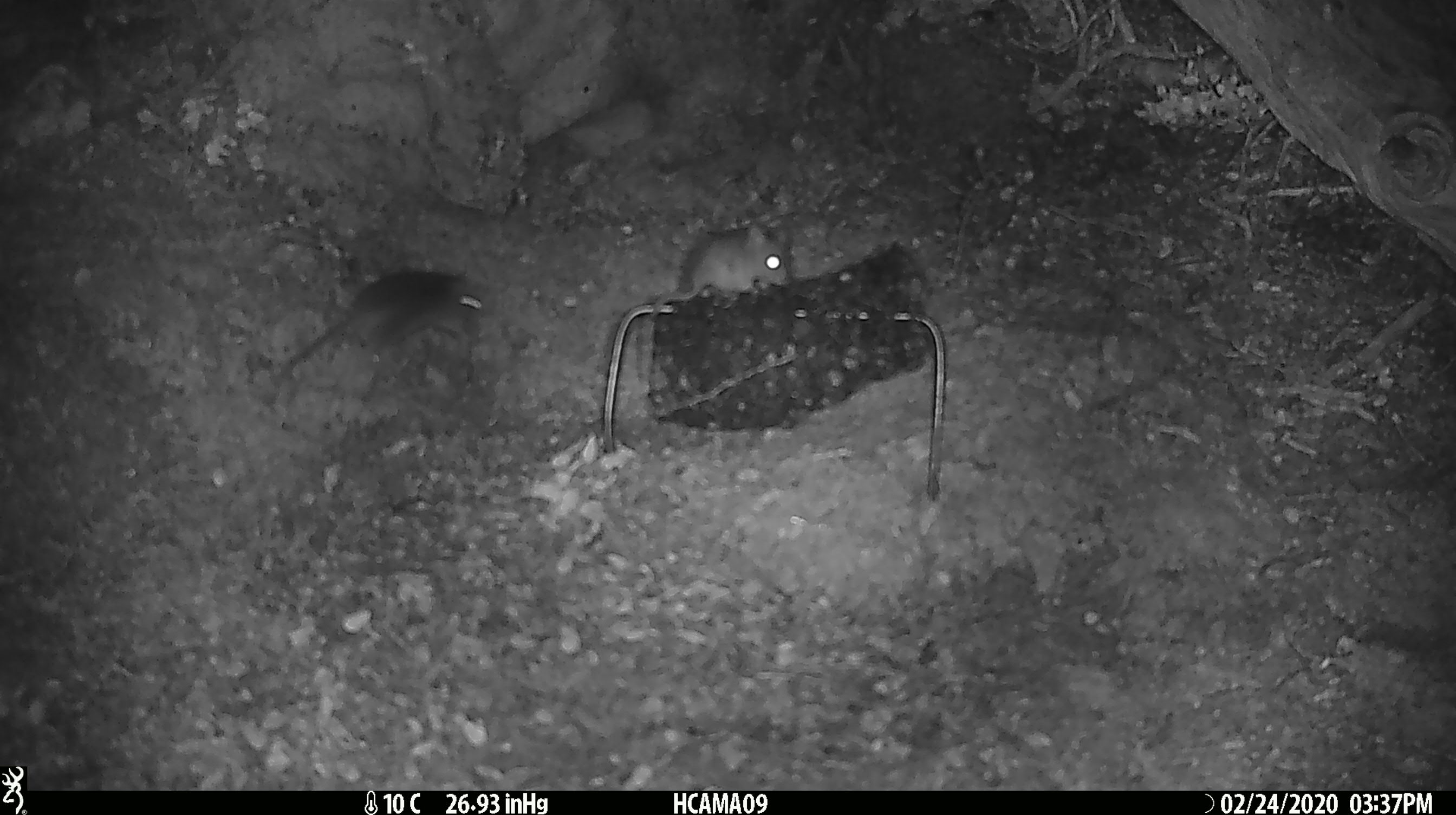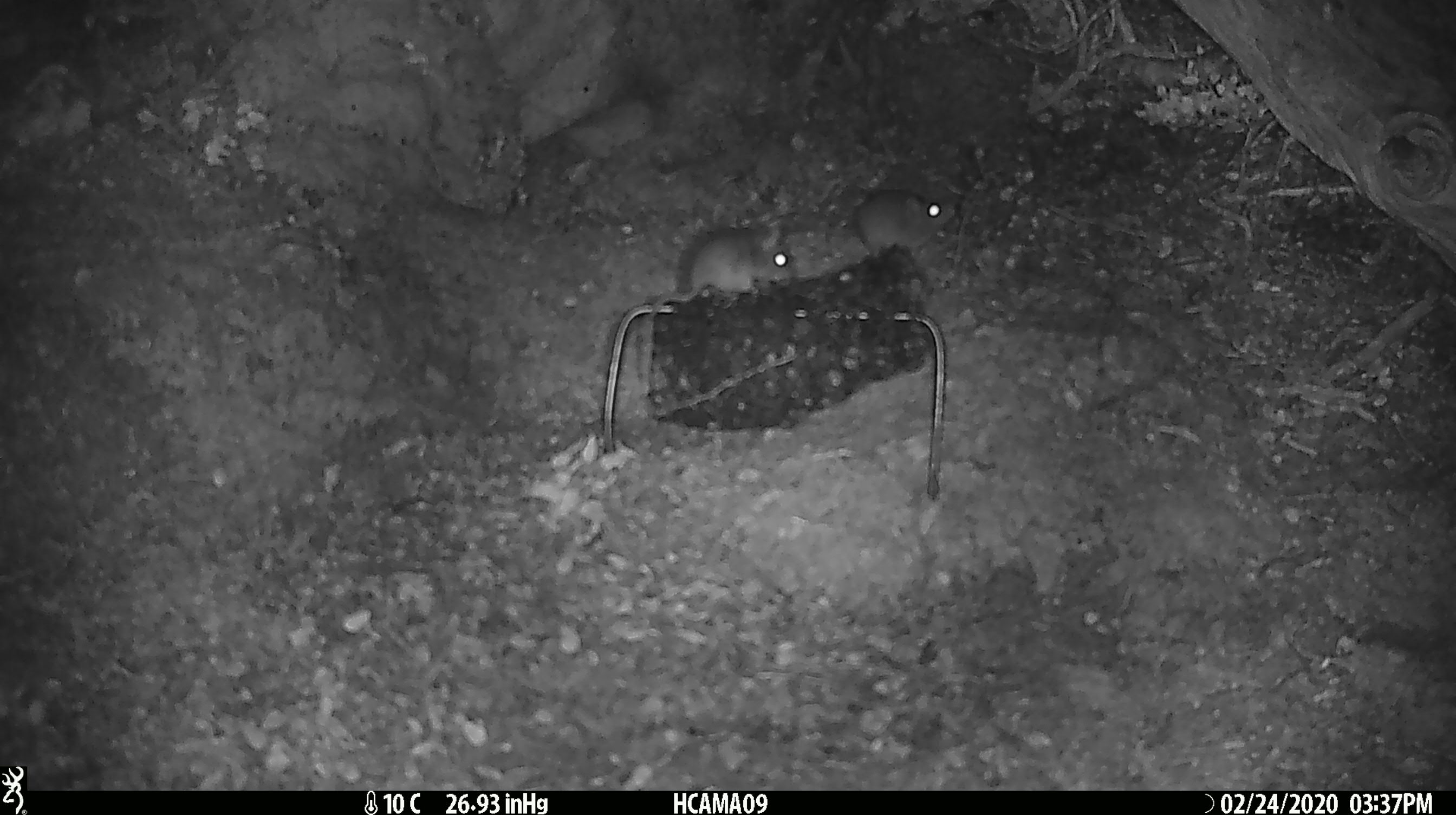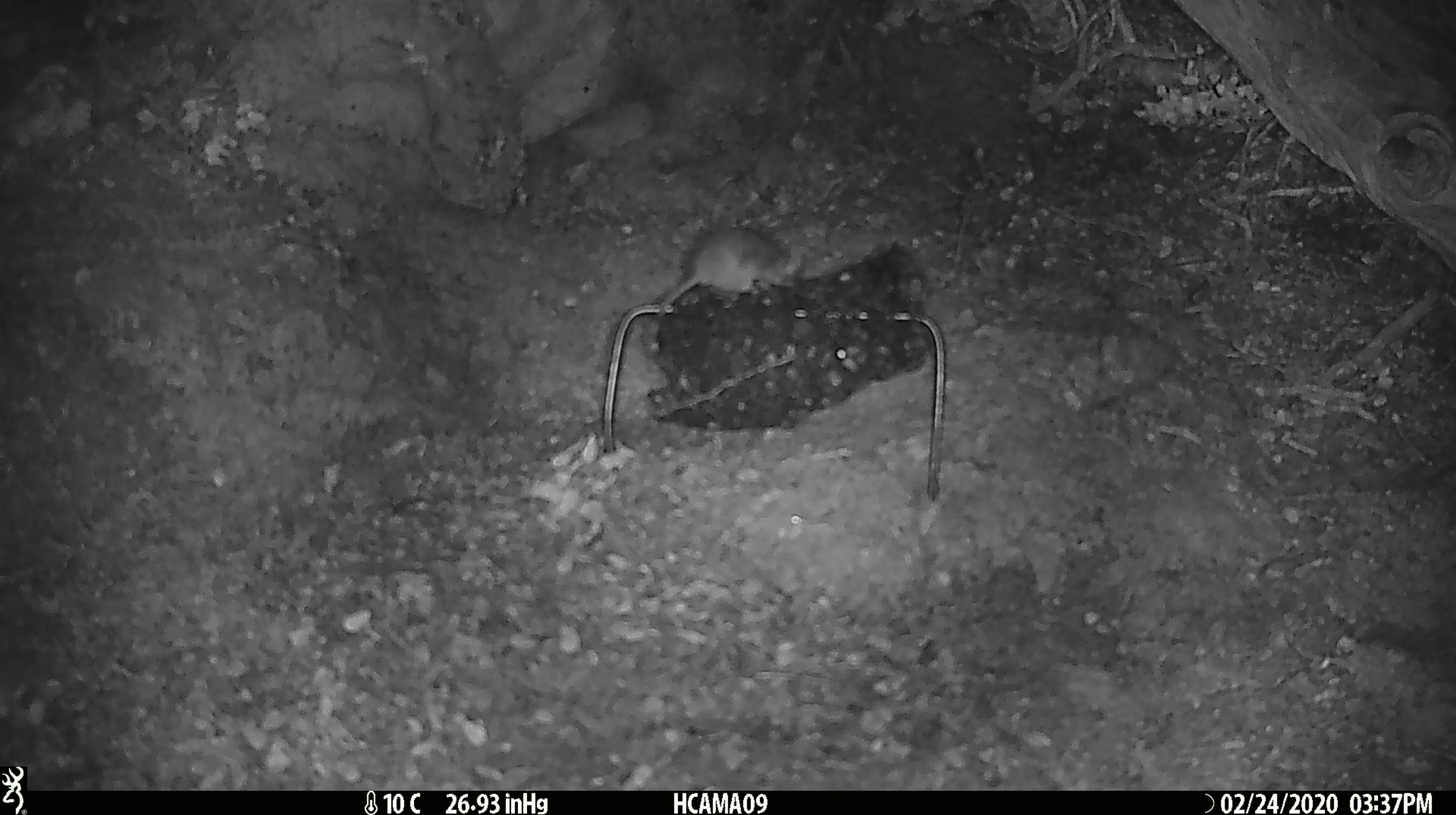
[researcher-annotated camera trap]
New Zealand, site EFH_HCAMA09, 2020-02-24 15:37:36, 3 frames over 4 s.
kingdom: Animalia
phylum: Chordata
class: Mammalia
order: Rodentia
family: Muridae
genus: Mus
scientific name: Mus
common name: mouse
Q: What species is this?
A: Mouse (Mus).